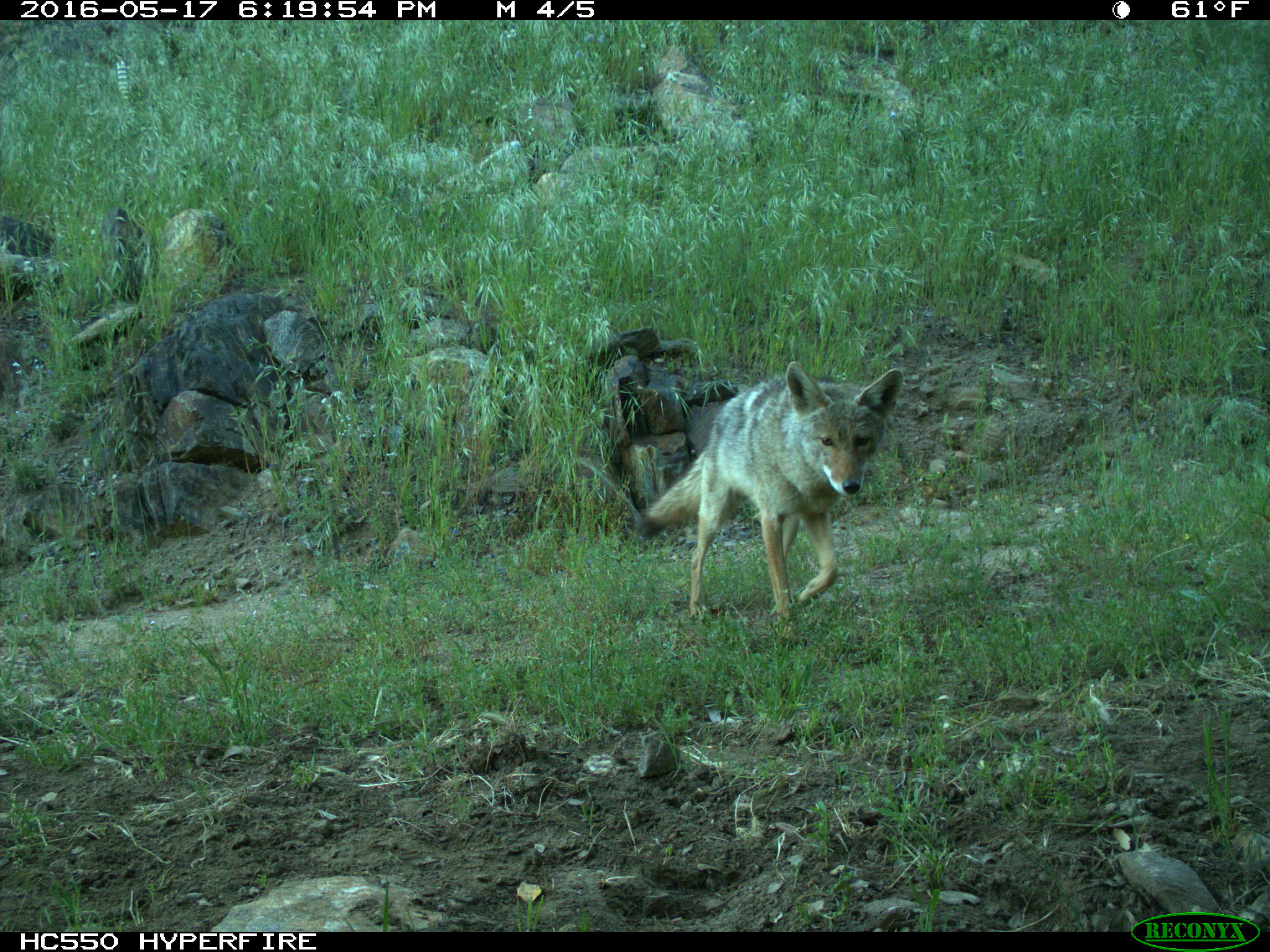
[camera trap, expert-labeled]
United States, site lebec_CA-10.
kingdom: Animalia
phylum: Chordata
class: Mammalia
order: Carnivora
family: Canidae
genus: Canis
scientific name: Canis latrans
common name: coyote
Canis latrans (coyote).